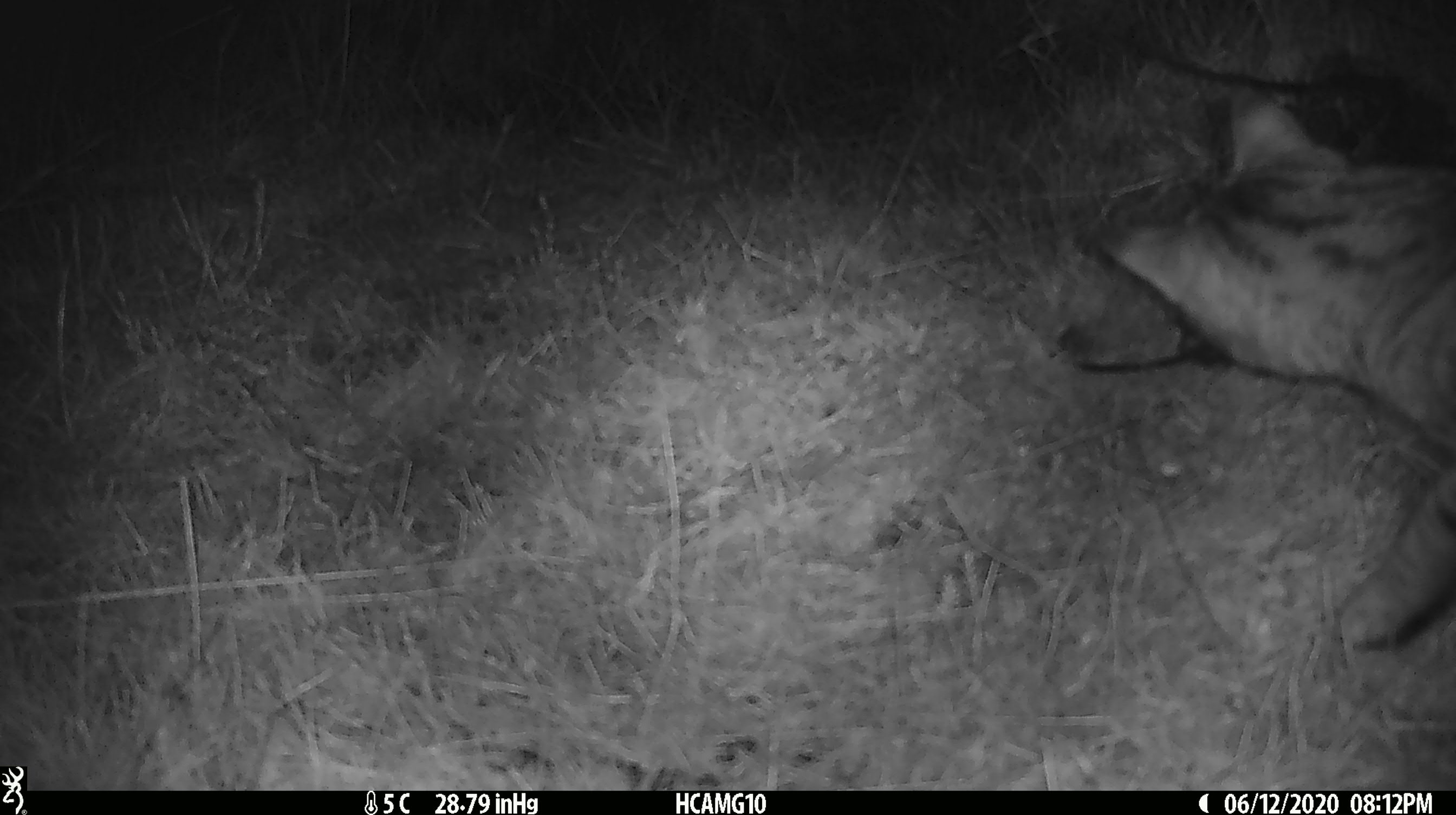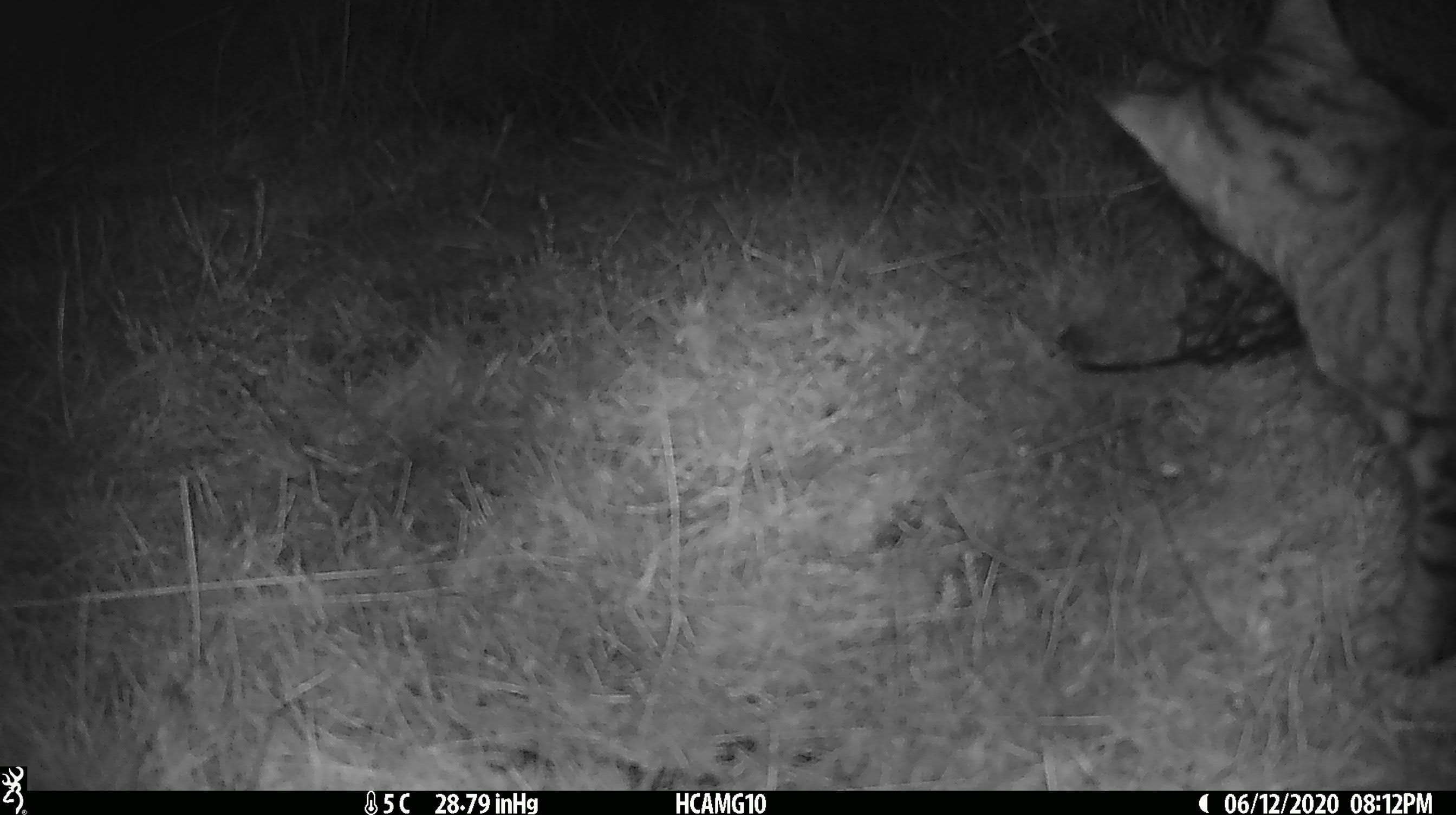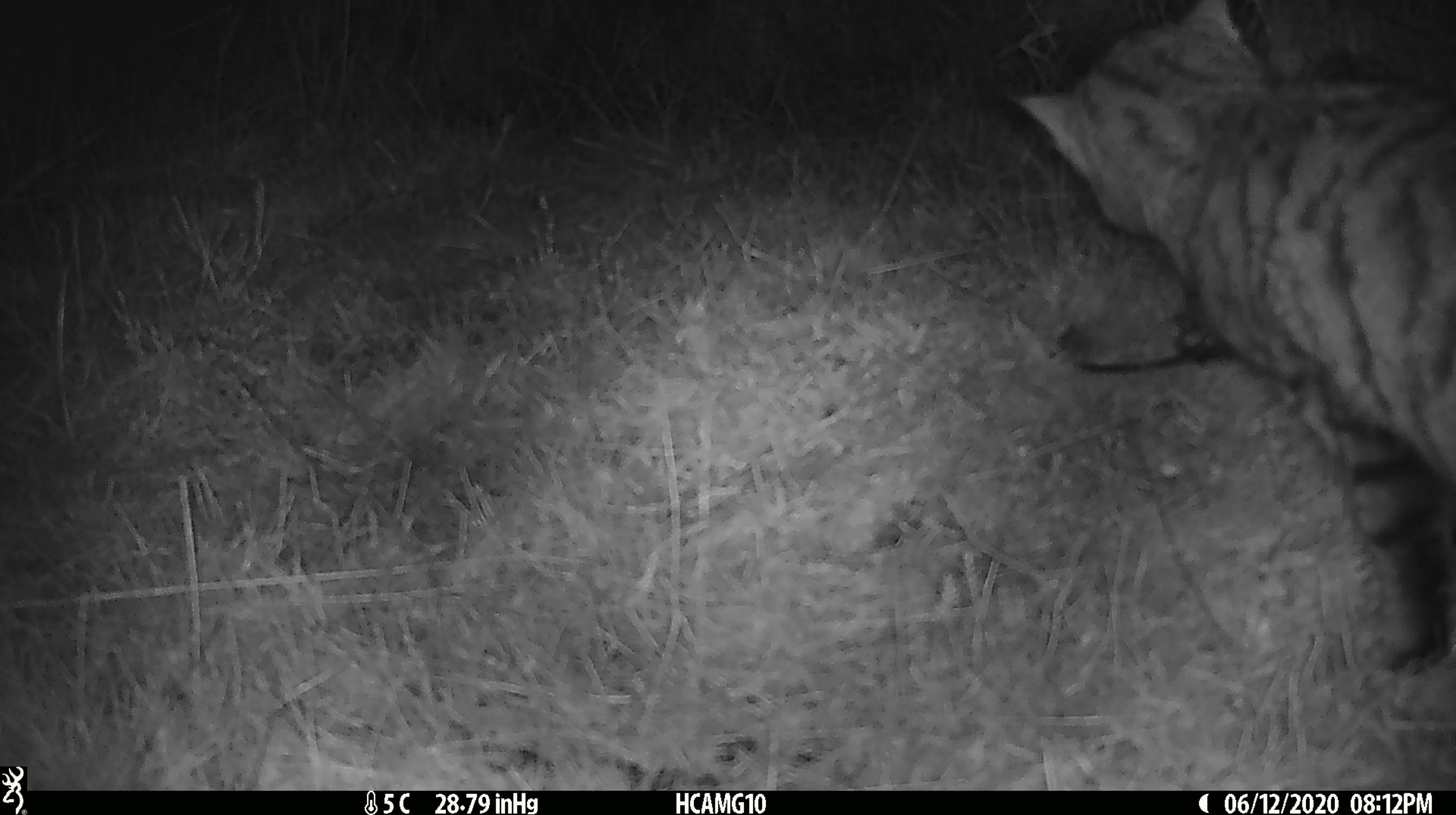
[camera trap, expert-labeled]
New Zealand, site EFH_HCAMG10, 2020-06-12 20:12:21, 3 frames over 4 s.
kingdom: Animalia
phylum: Chordata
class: Mammalia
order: Carnivora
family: Felidae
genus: Felis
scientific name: Felis catus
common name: domestic cat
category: cat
Cat (domestic cat) (Felis catus).